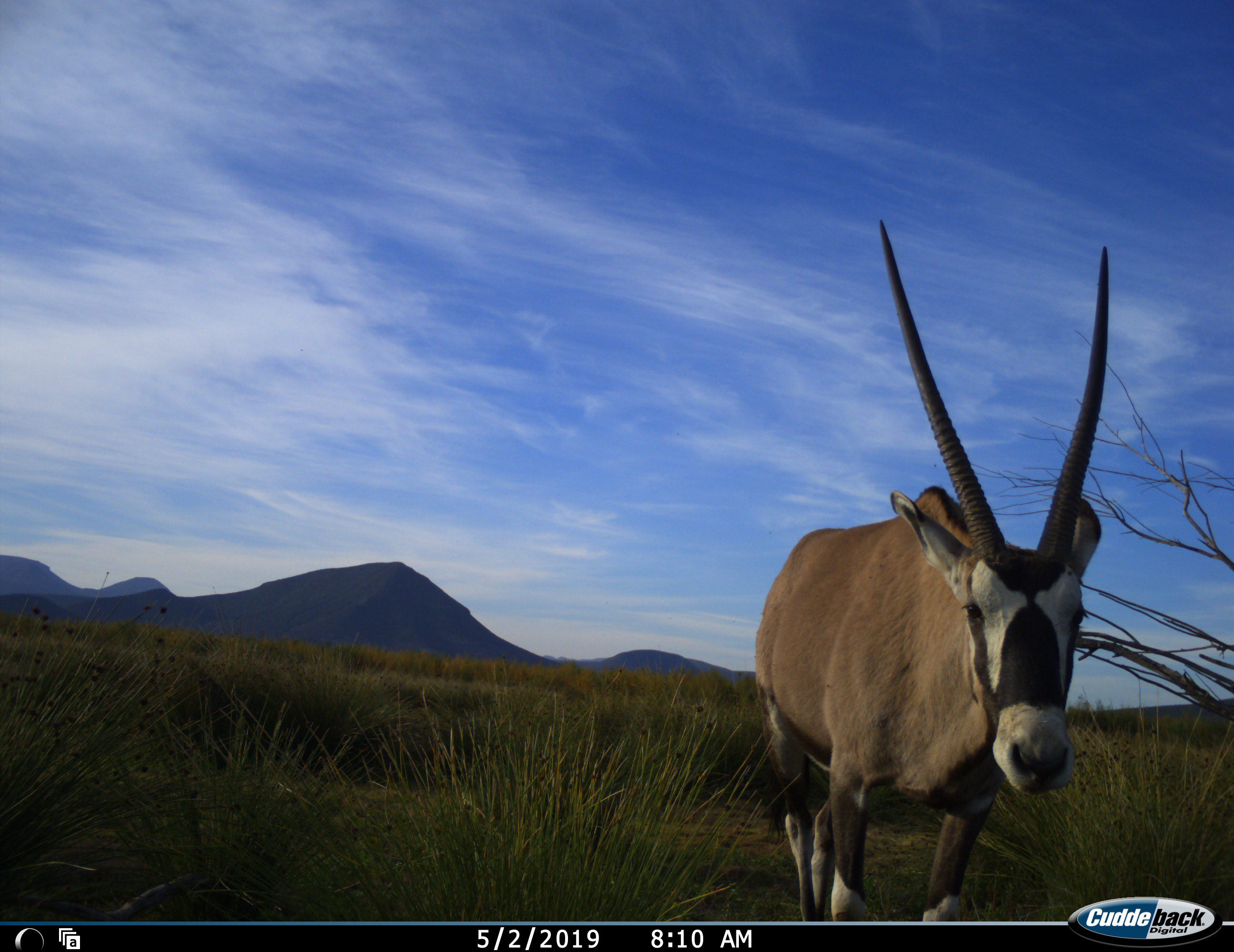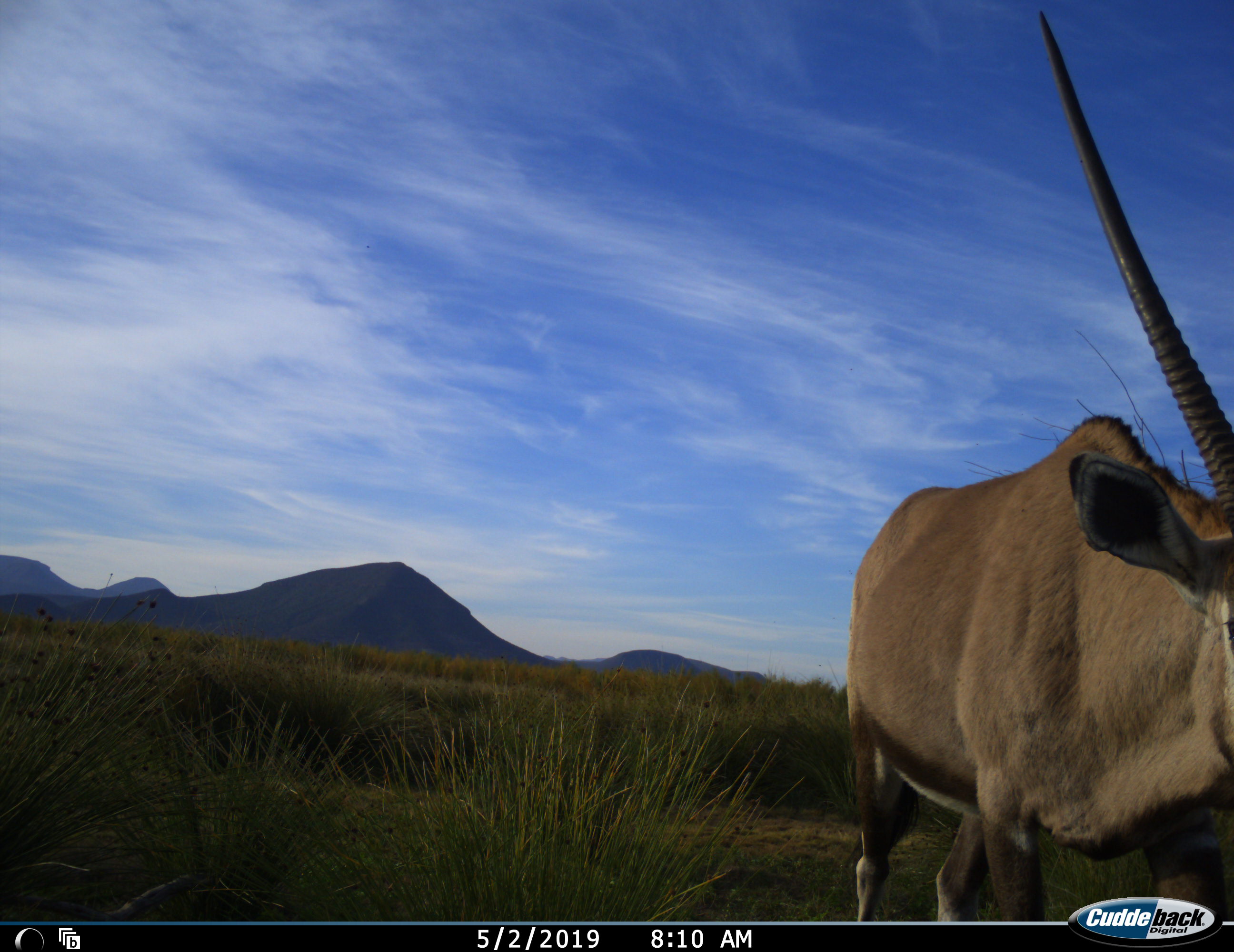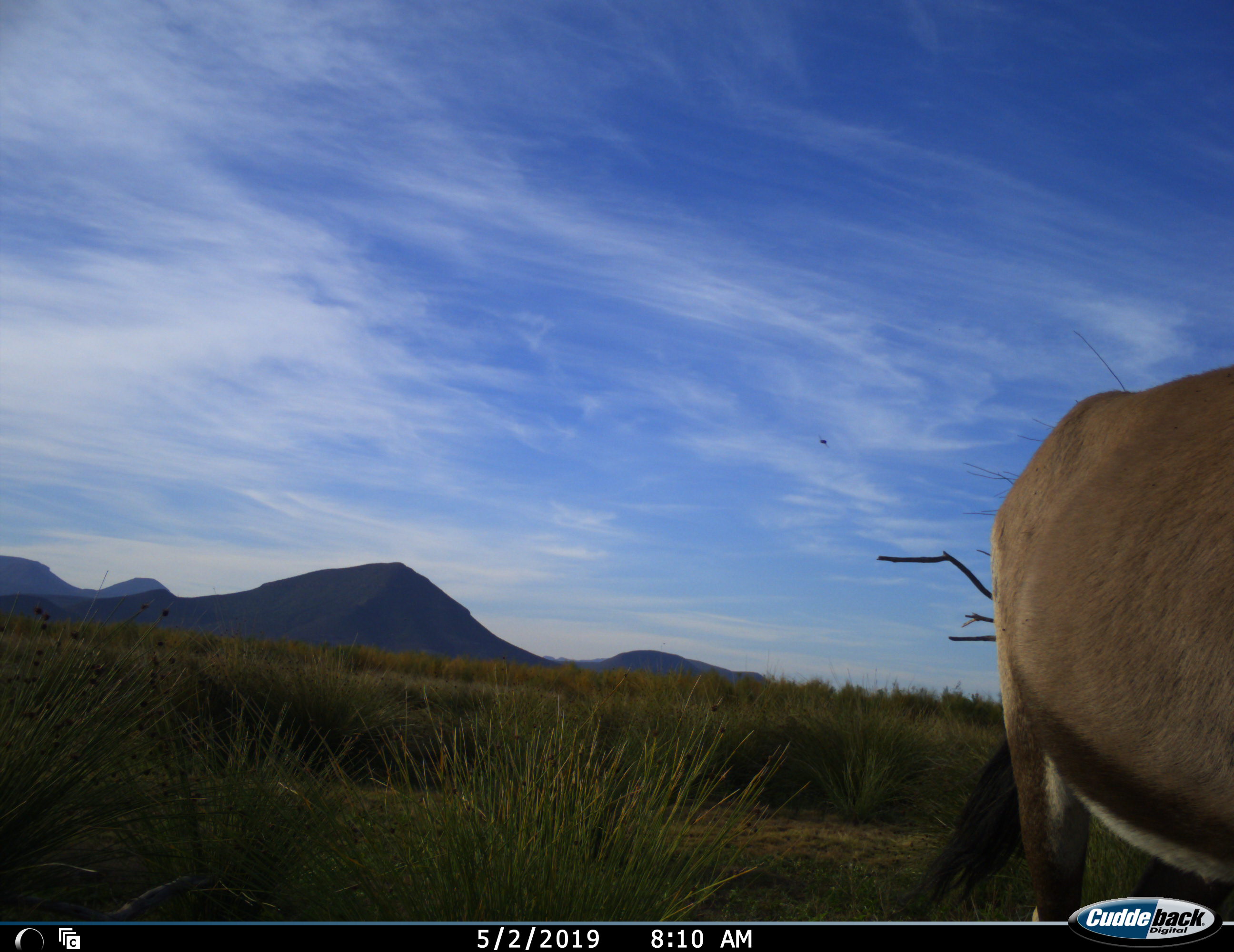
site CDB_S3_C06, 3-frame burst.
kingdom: Animalia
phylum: Chordata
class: Mammalia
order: Artiodactyla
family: Bovidae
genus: Oryx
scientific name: Oryx gazella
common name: gemsbok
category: oryx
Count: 1.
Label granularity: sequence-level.